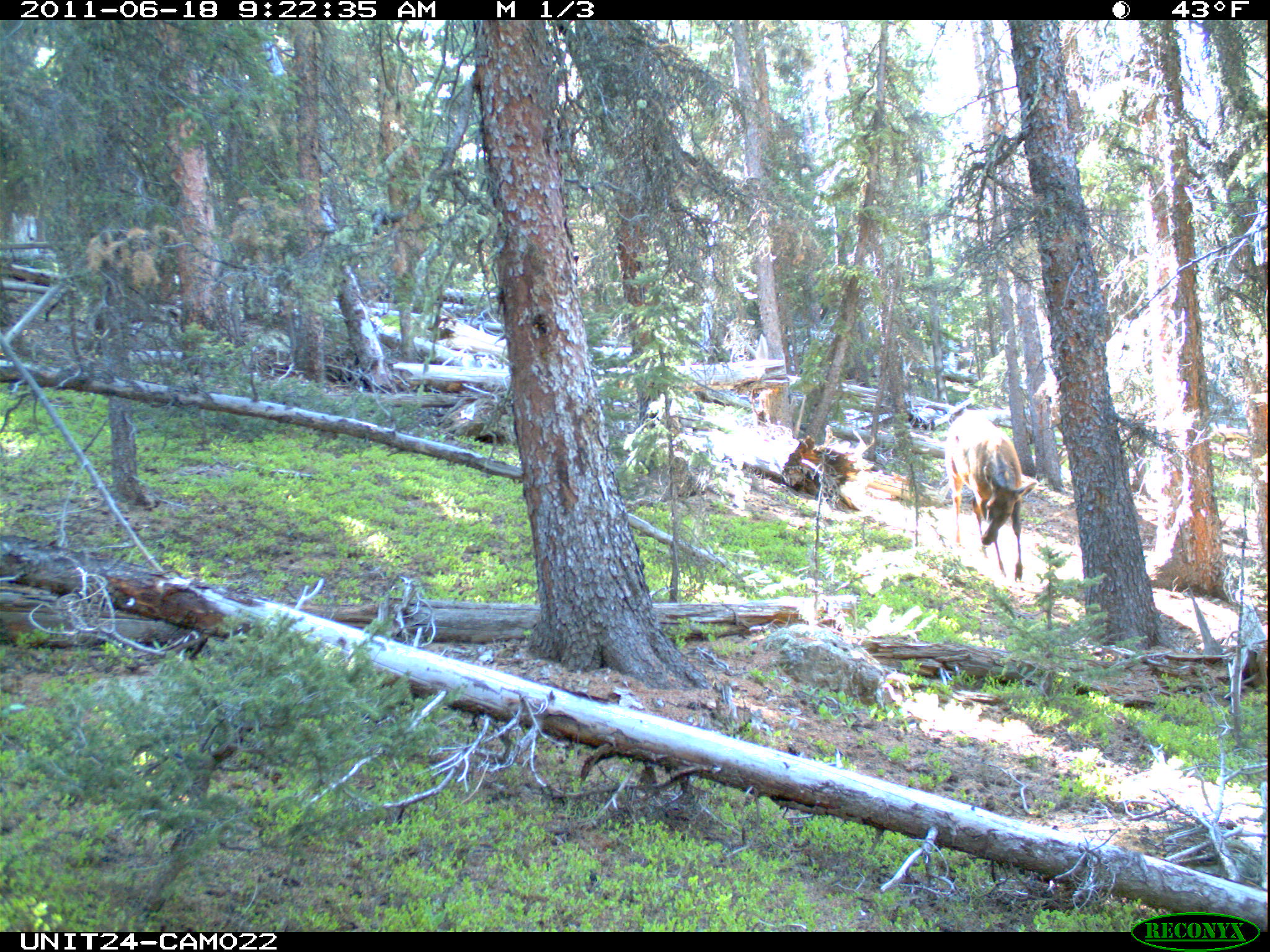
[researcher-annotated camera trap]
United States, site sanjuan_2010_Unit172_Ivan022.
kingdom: Animalia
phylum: Chordata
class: Mammalia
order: Artiodactyla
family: Cervidae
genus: Cervus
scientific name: Cervus elaphus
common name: red deer